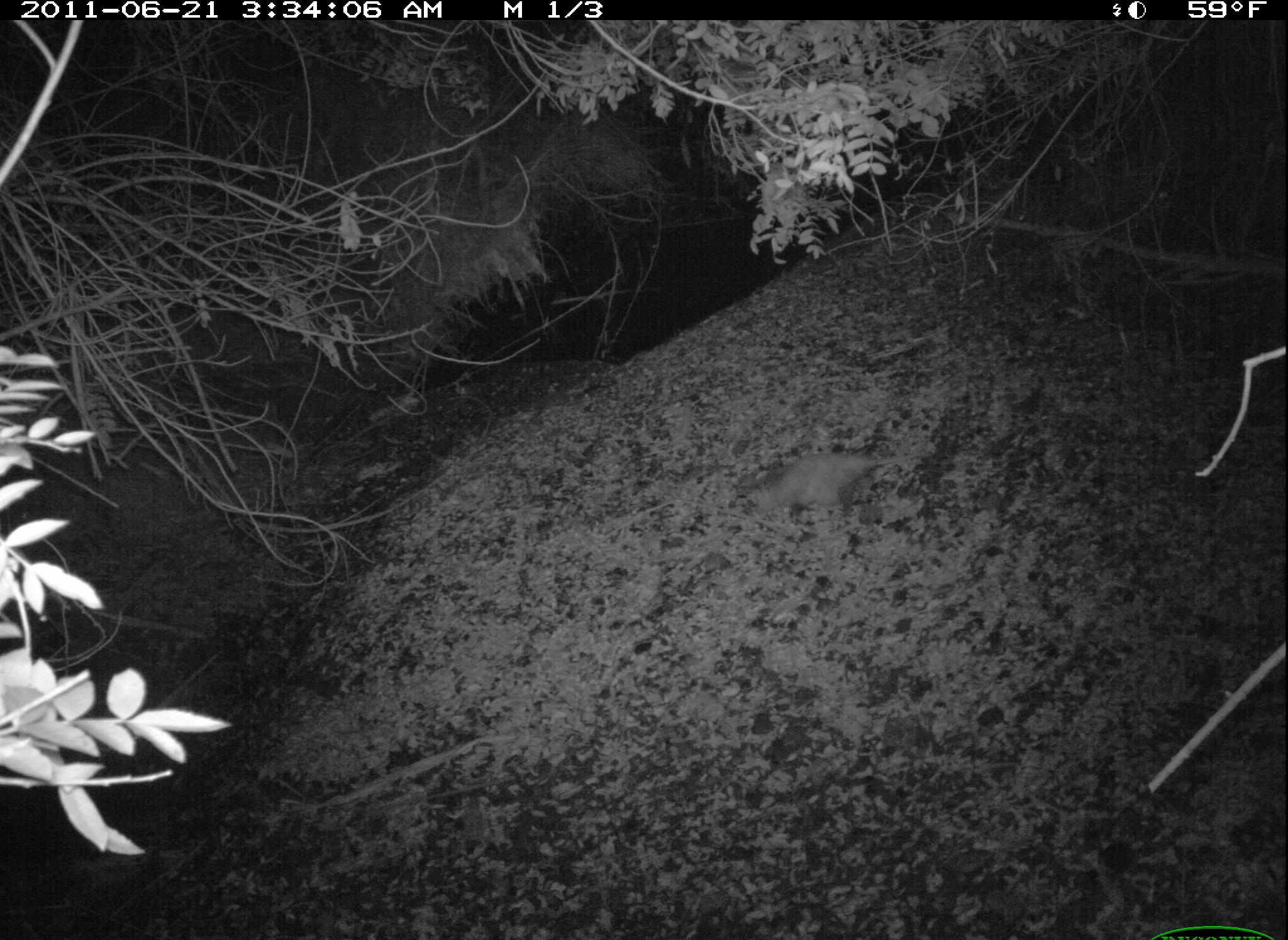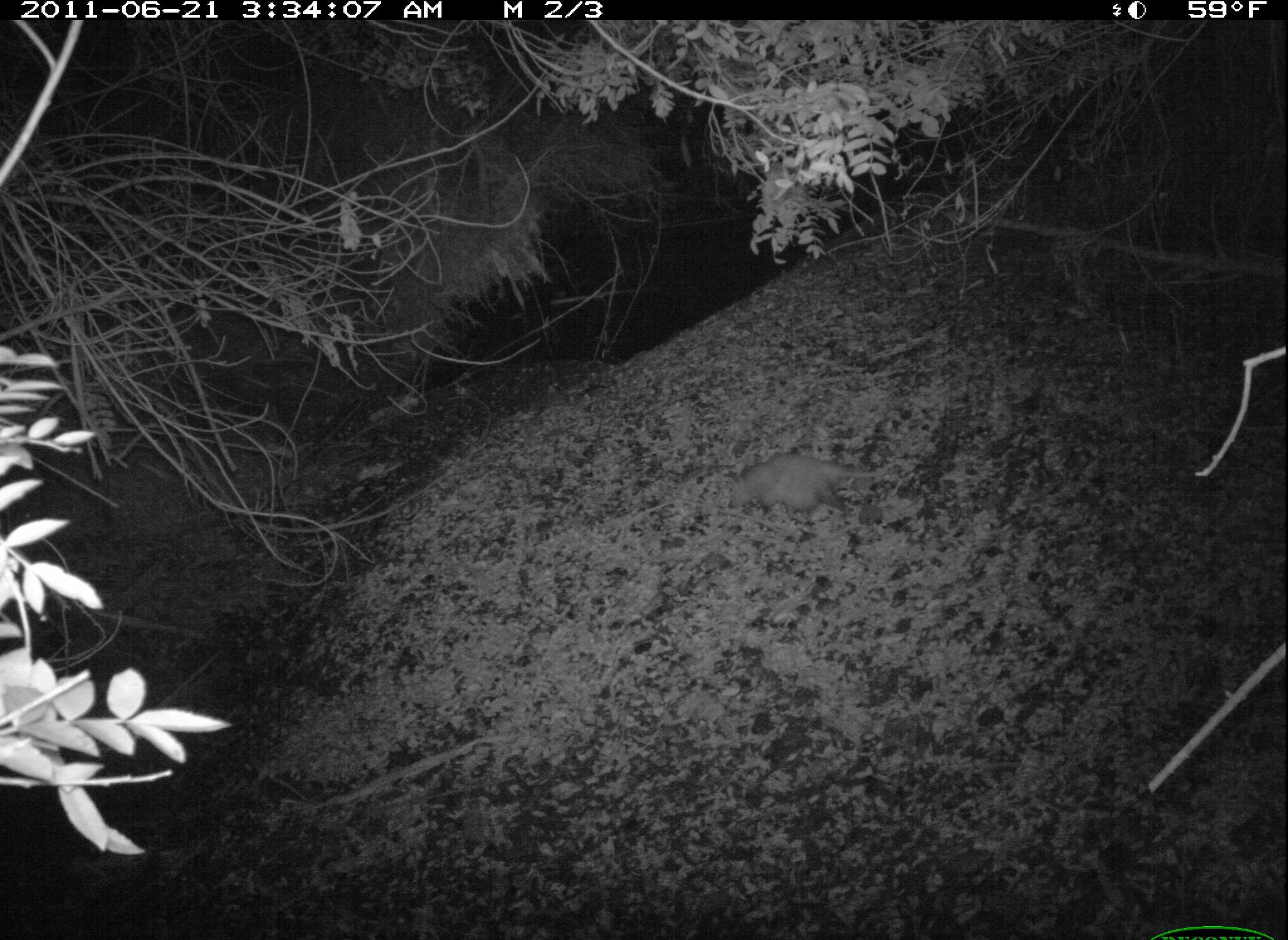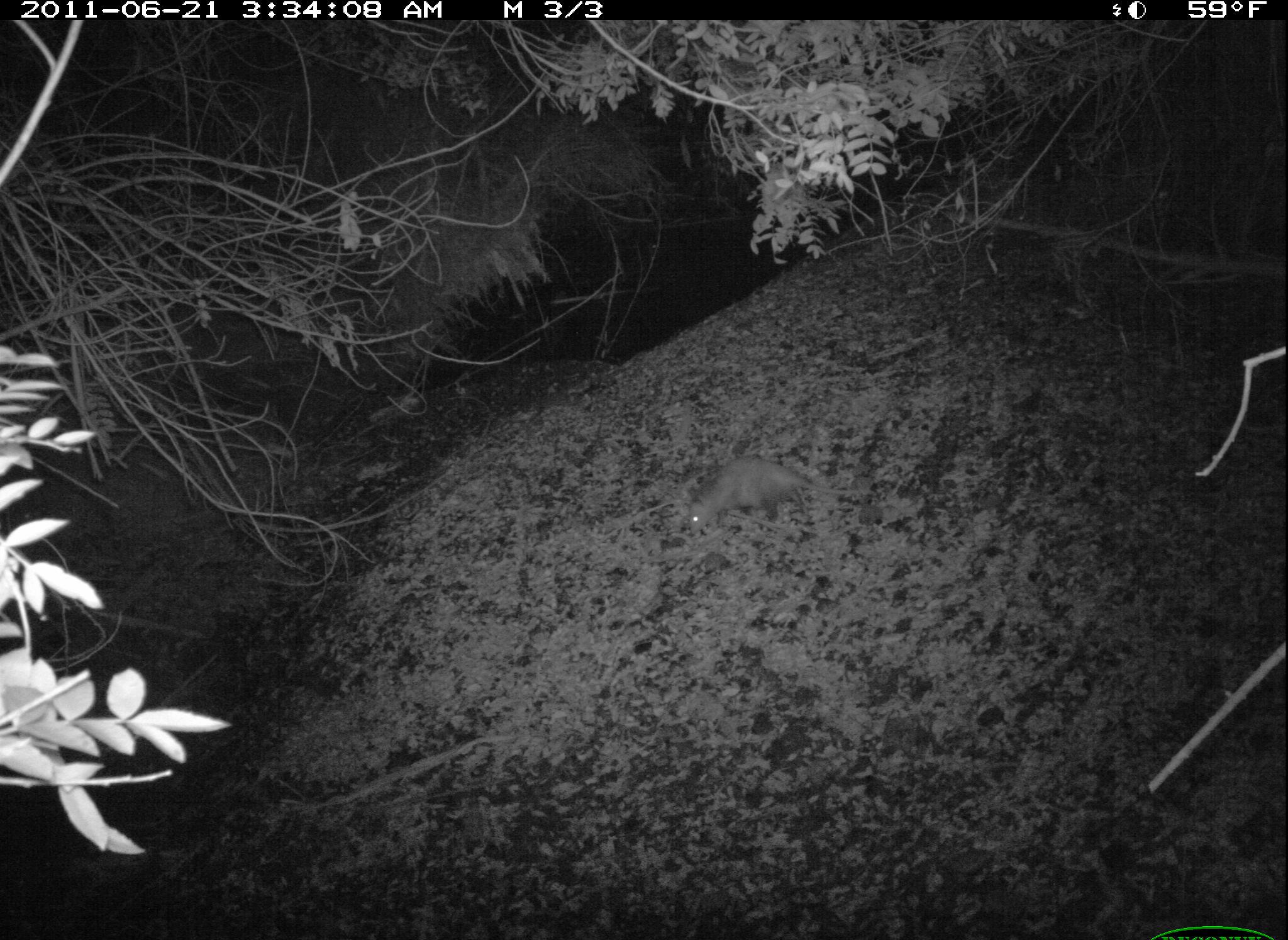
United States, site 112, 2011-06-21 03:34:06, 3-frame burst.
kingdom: Animalia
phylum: Chordata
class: Mammalia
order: Didelphimorphia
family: Didelphidae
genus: Didelphis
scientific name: Didelphis virginiana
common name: virginia opossum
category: opossum